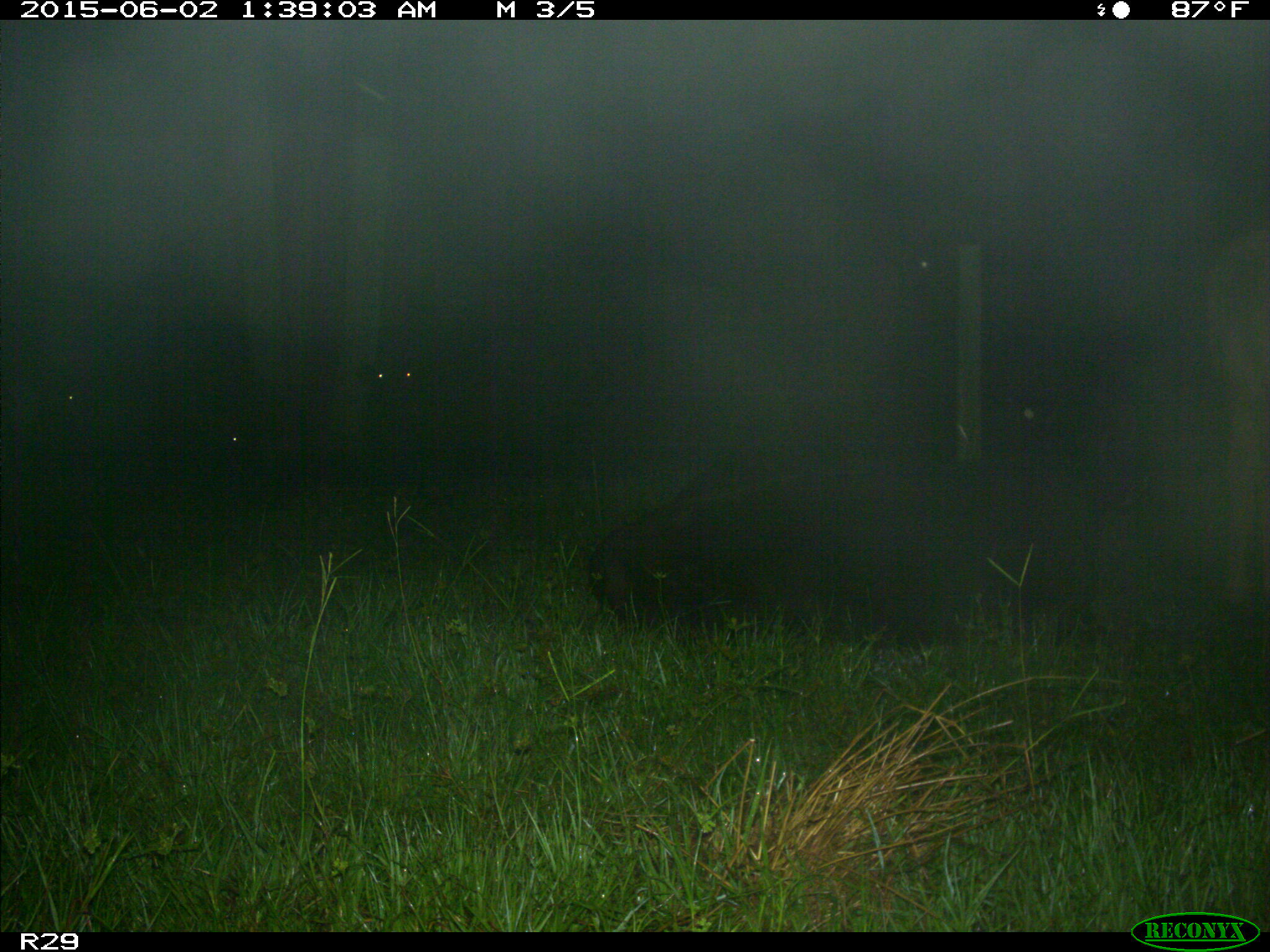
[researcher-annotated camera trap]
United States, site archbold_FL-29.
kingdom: Animalia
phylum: Chordata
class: Mammalia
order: Artiodactyla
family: Bovidae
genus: Bos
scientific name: Bos taurus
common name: domestic cow